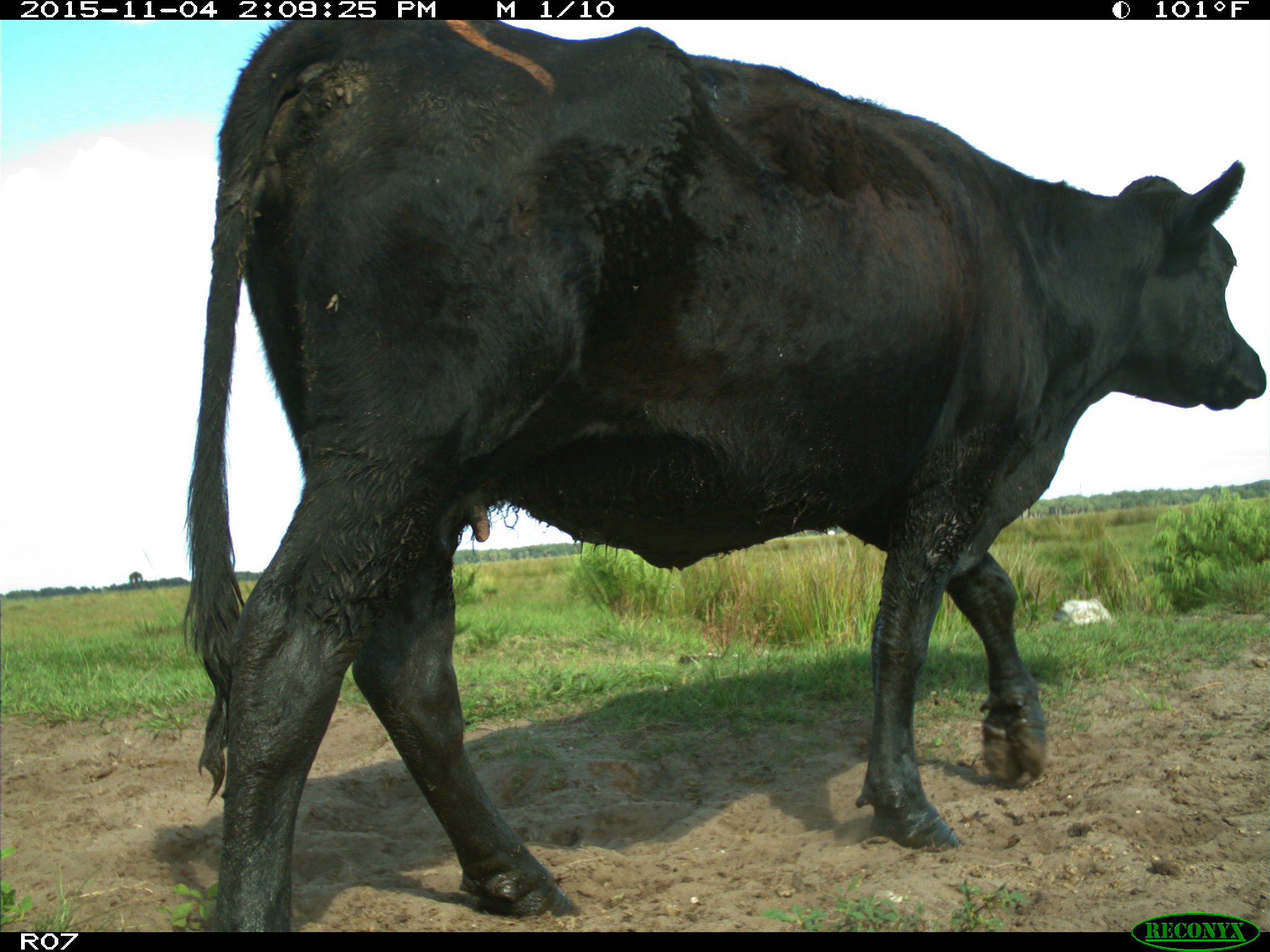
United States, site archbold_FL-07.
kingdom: Animalia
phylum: Chordata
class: Mammalia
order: Artiodactyla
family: Bovidae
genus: Bos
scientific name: Bos taurus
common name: domestic cow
Bos taurus (domestic cow).